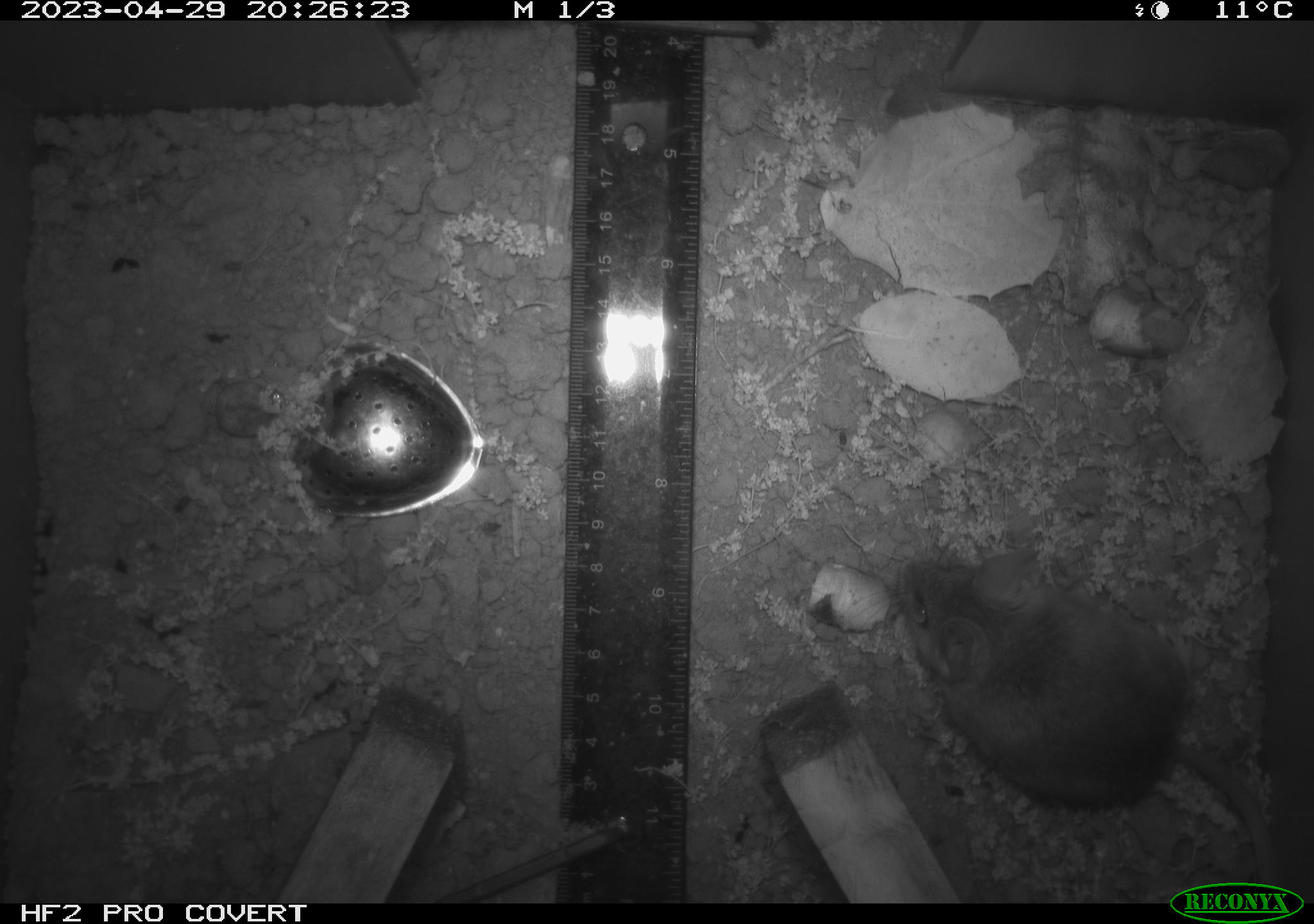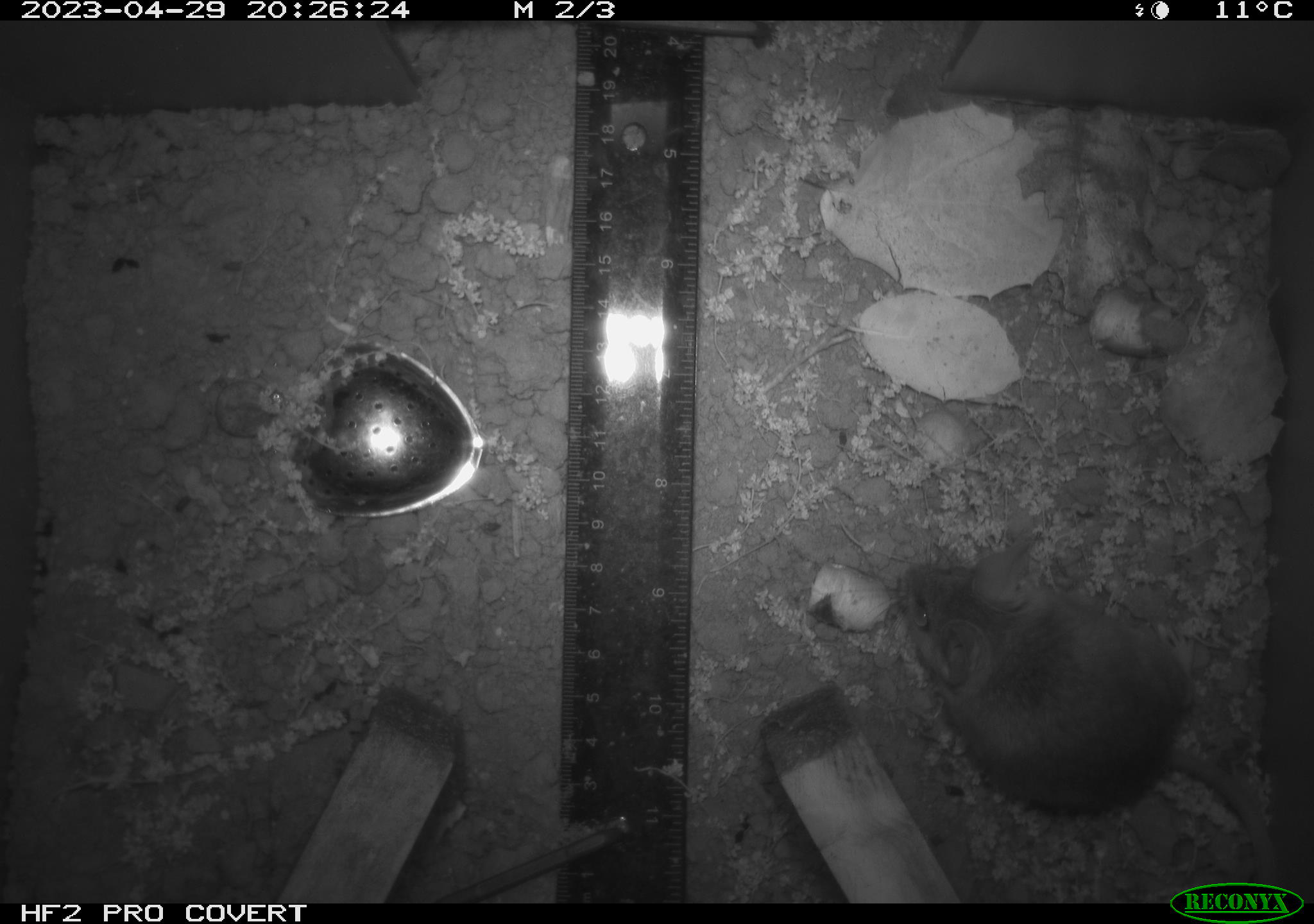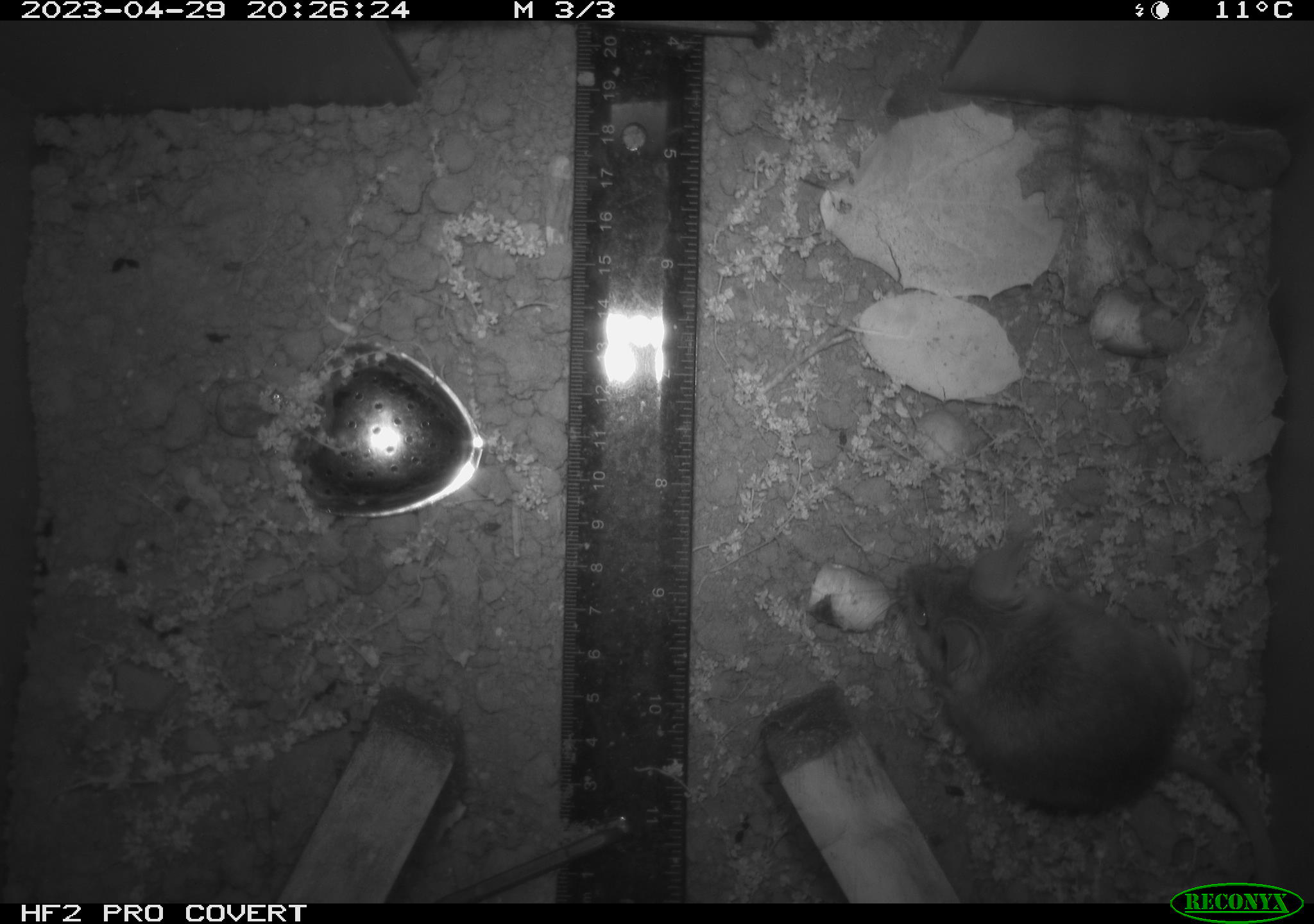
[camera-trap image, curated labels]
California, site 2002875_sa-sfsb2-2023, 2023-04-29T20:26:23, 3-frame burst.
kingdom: Animalia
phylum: Chordata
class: Mammalia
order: Rodentia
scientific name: Rodentia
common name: mouse species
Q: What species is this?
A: Mouse species (Rodentia).